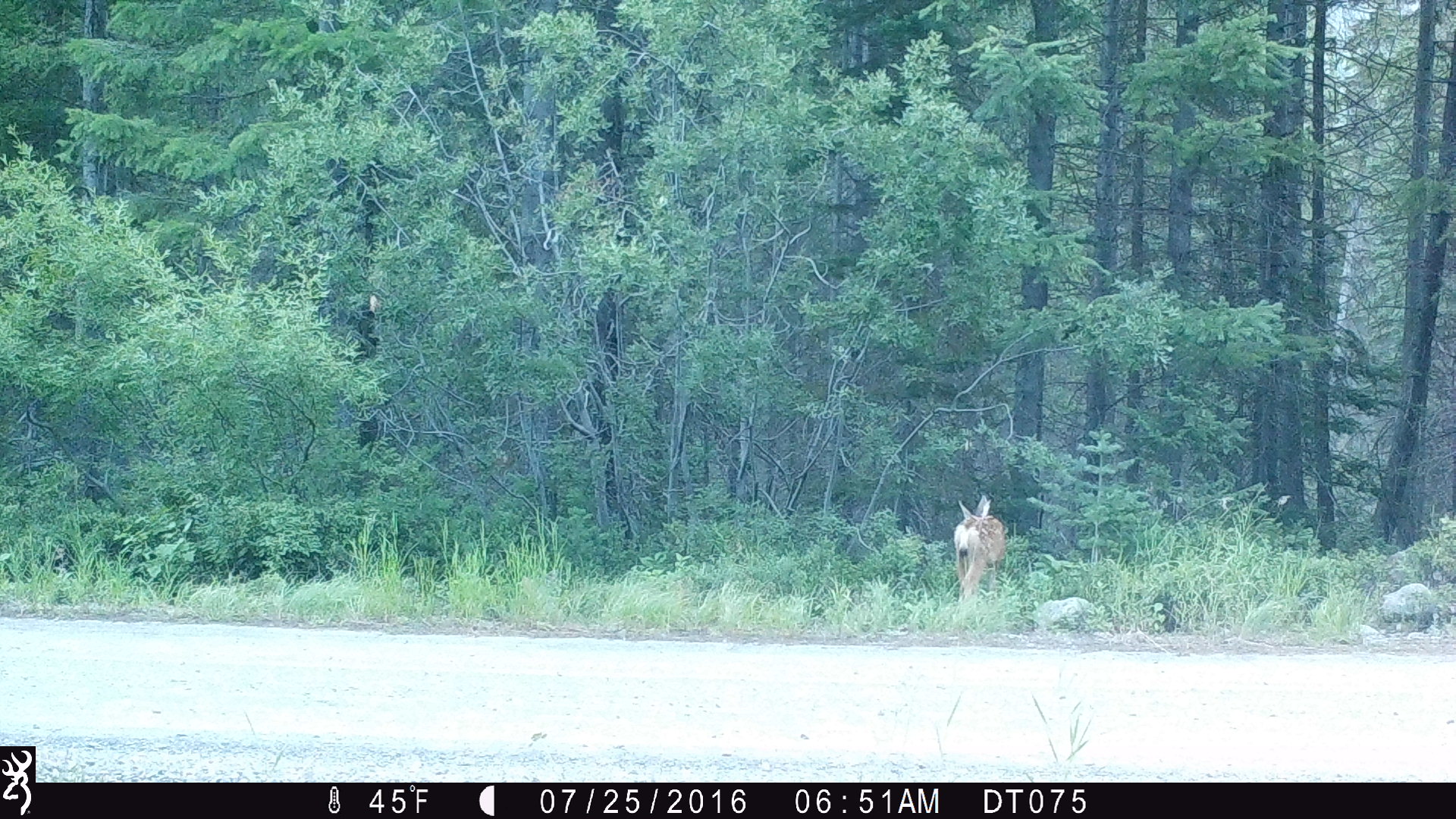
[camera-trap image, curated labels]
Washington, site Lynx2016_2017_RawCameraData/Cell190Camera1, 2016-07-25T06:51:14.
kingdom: Animalia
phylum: Chordata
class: Mammalia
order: Artiodactyla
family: Cervidae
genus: Odocoileus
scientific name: Odocoileus hemionus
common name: mule deer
Odocoileus hemionus (mule deer). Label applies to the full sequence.